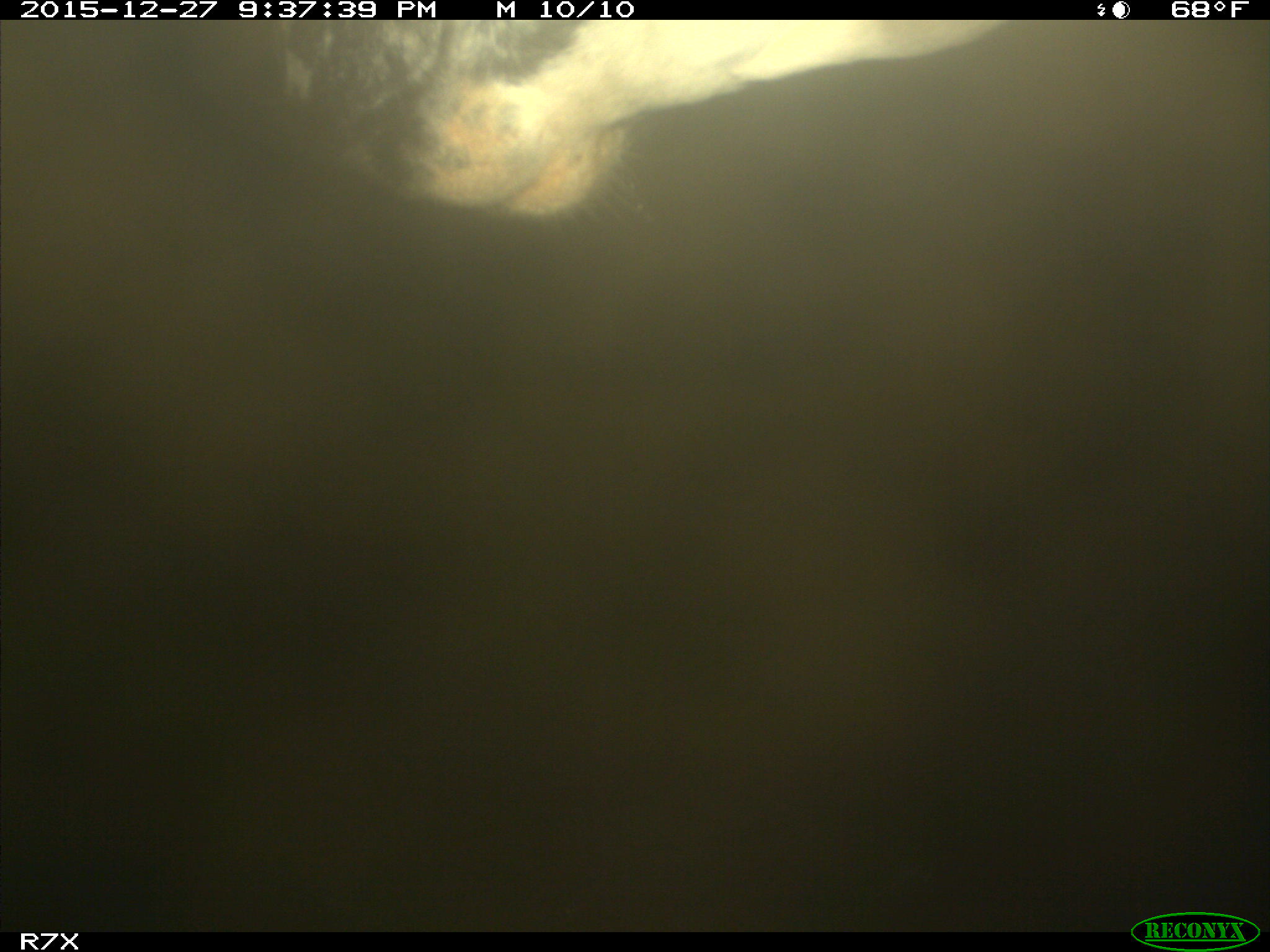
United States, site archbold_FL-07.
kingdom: Animalia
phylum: Chordata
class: Mammalia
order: Artiodactyla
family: Bovidae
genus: Bos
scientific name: Bos taurus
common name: domestic cow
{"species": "Bos taurus (domestic cow)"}